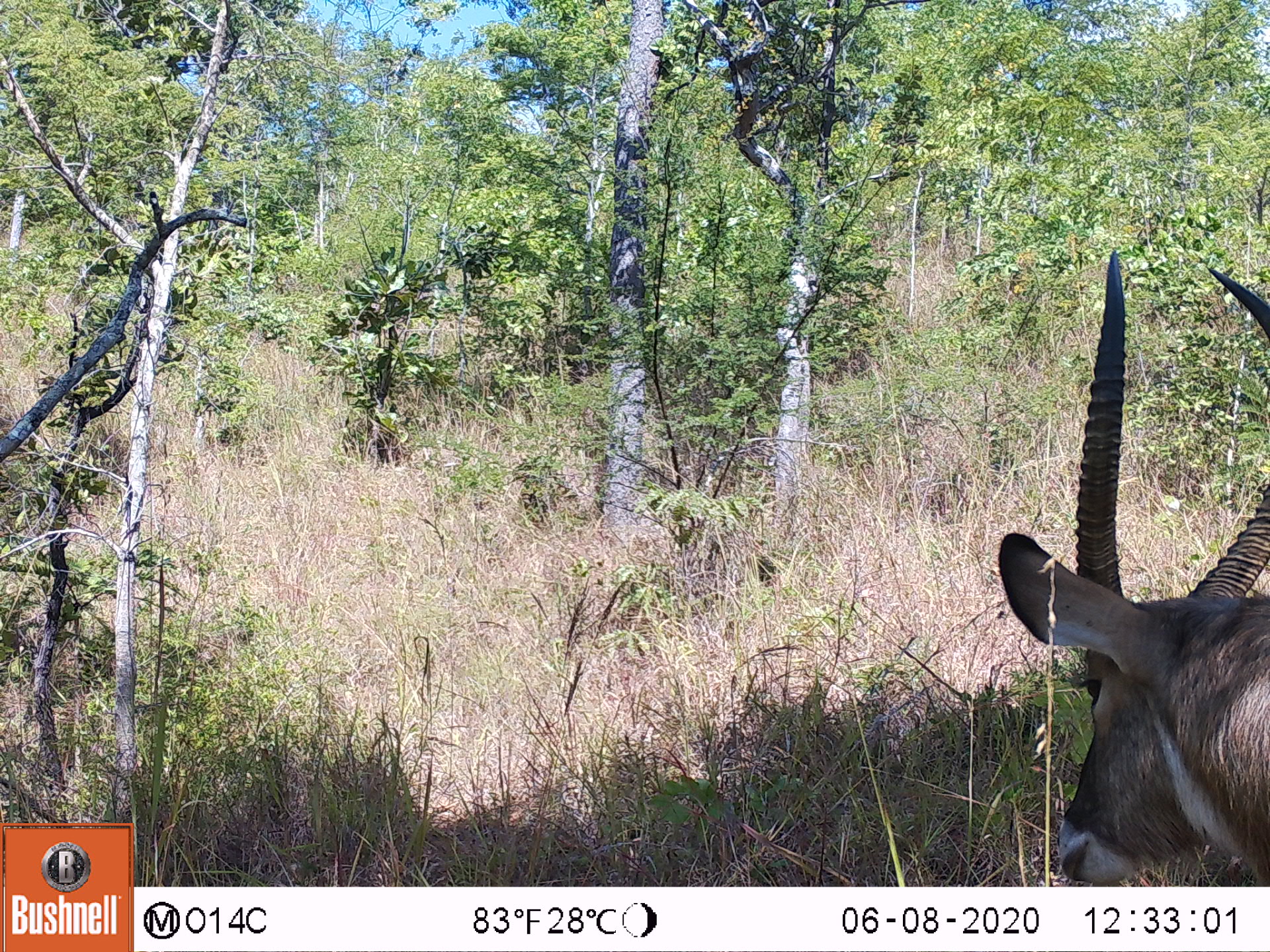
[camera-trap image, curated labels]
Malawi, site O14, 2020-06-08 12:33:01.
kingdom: Animalia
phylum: Chordata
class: Mammalia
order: Artiodactyla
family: Bovidae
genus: Kobus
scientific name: Kobus ellipsiprymnus ellipsiprymnus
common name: common waterbuck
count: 1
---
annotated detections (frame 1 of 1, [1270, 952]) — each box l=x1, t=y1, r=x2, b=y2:
common waterbuck: l=993, t=252, r=1266, b=880